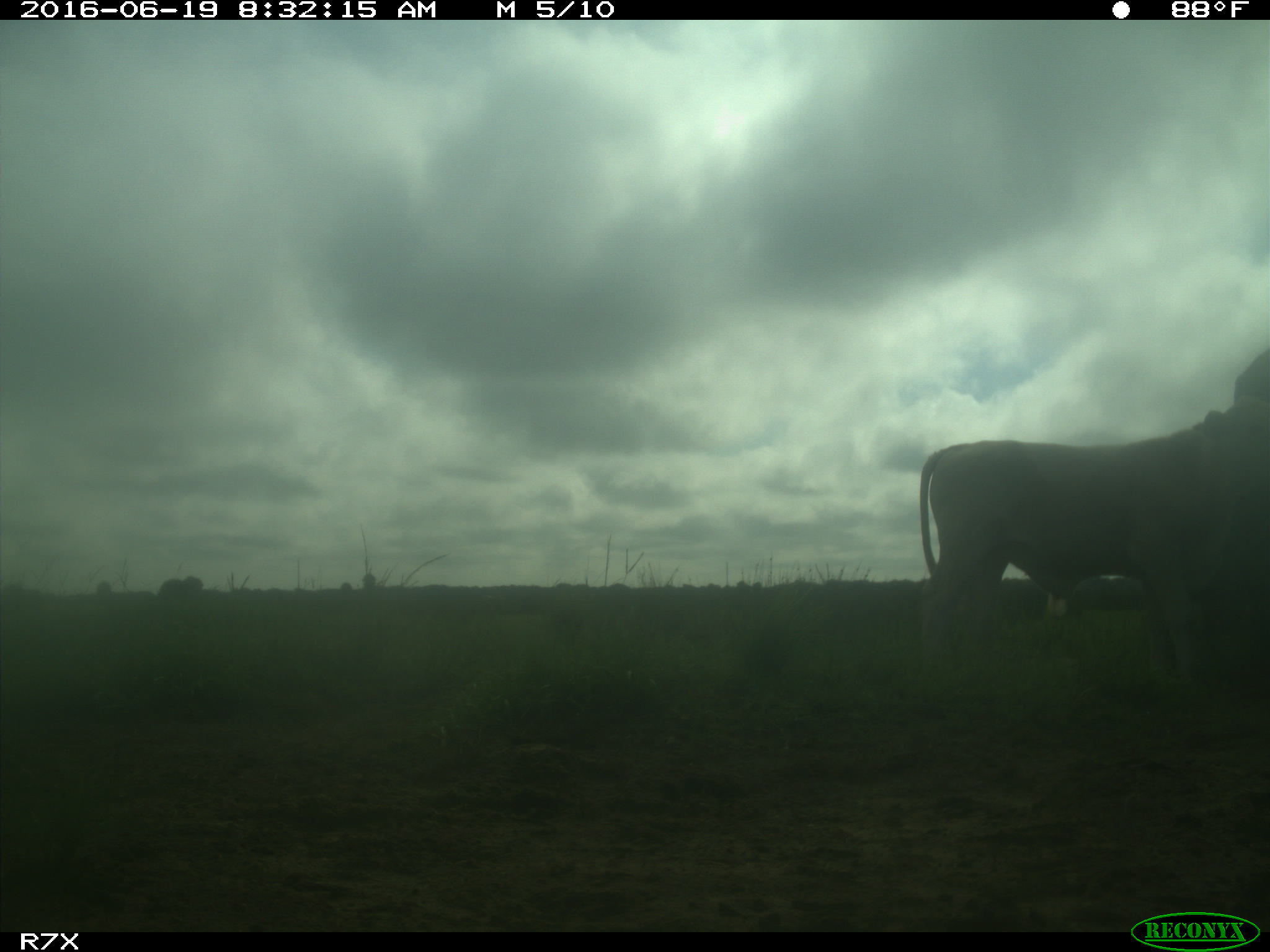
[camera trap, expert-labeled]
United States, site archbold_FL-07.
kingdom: Animalia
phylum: Chordata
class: Mammalia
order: Artiodactyla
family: Bovidae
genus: Bos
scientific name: Bos taurus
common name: domestic cow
Bos taurus (domestic cow).